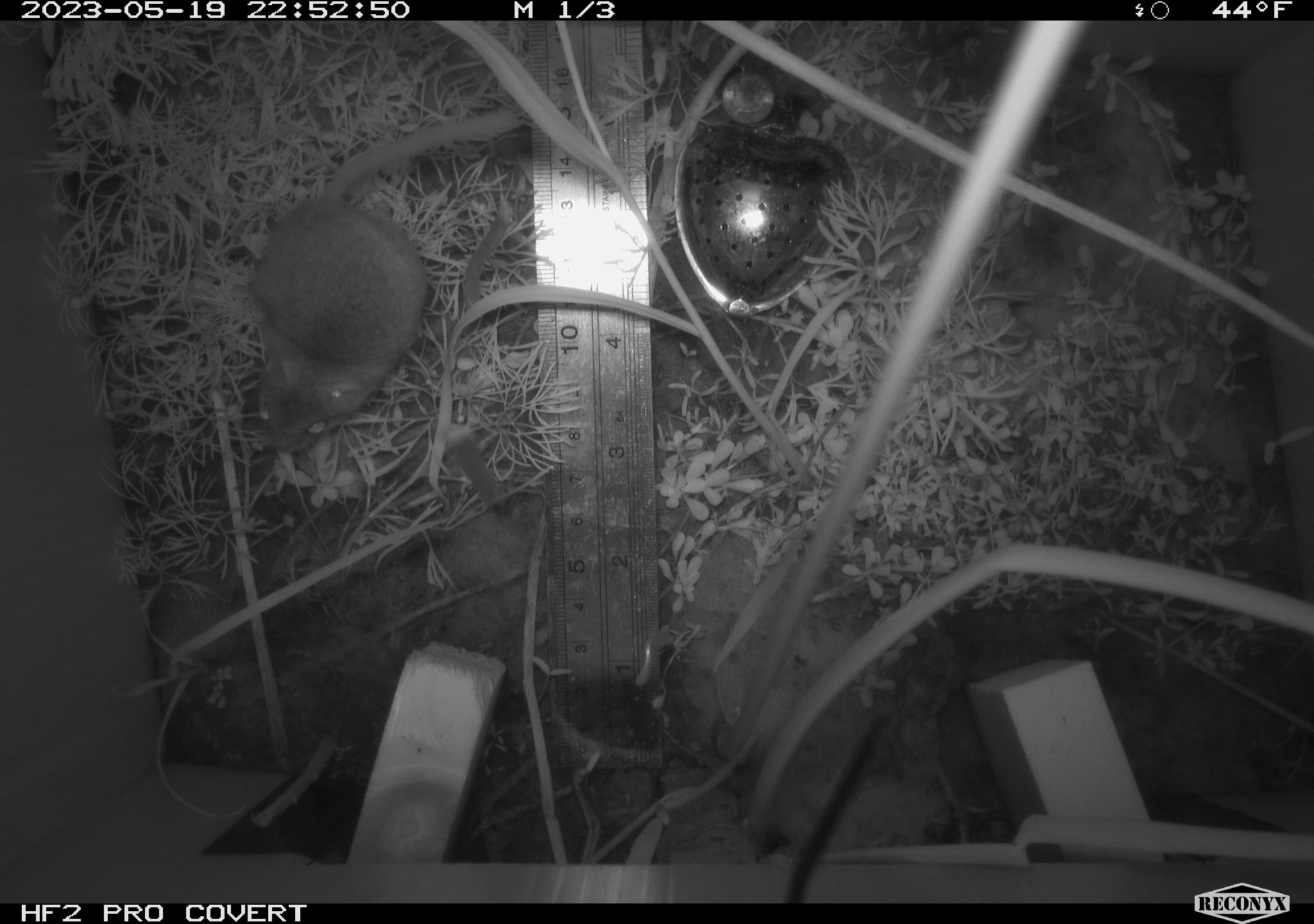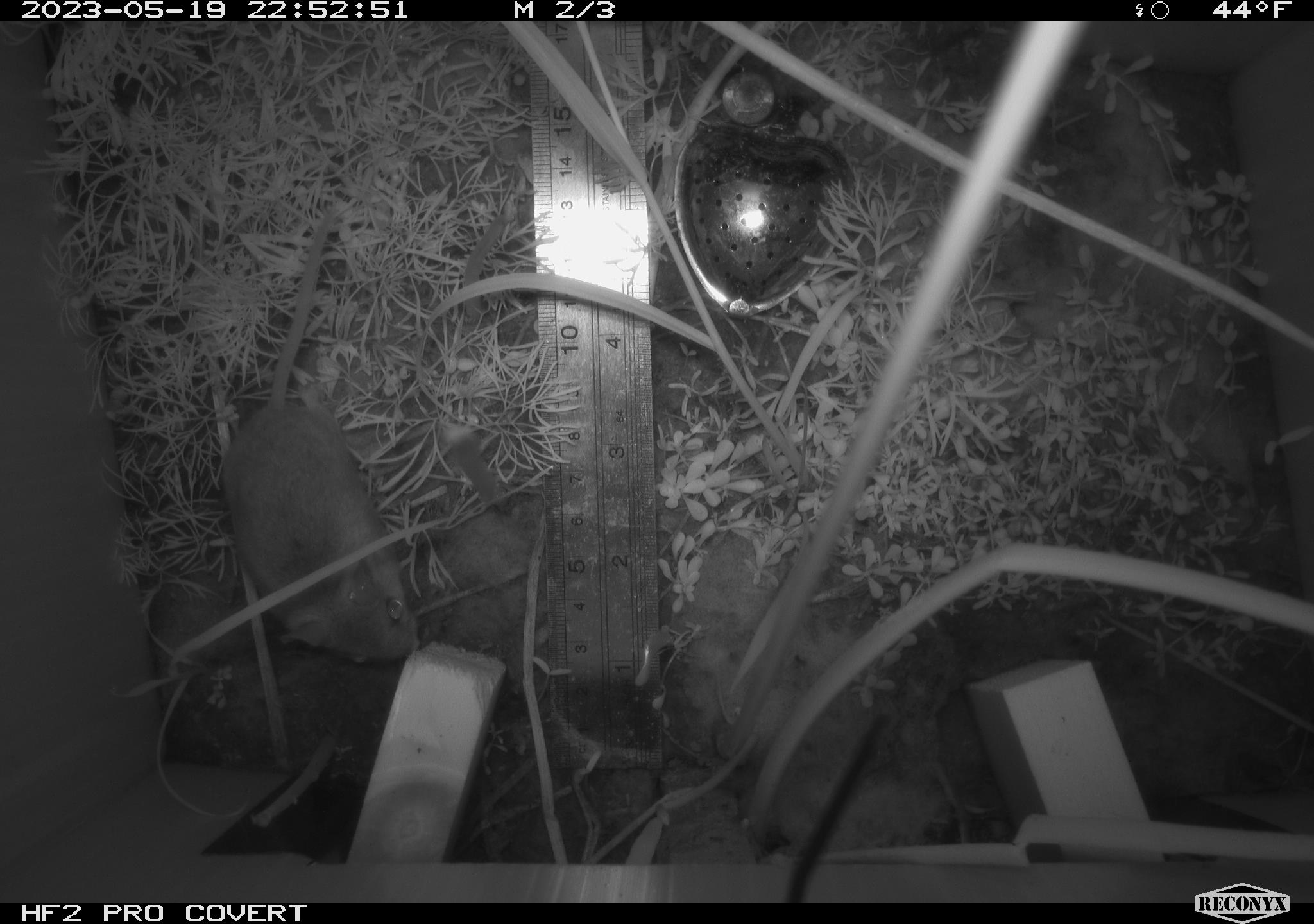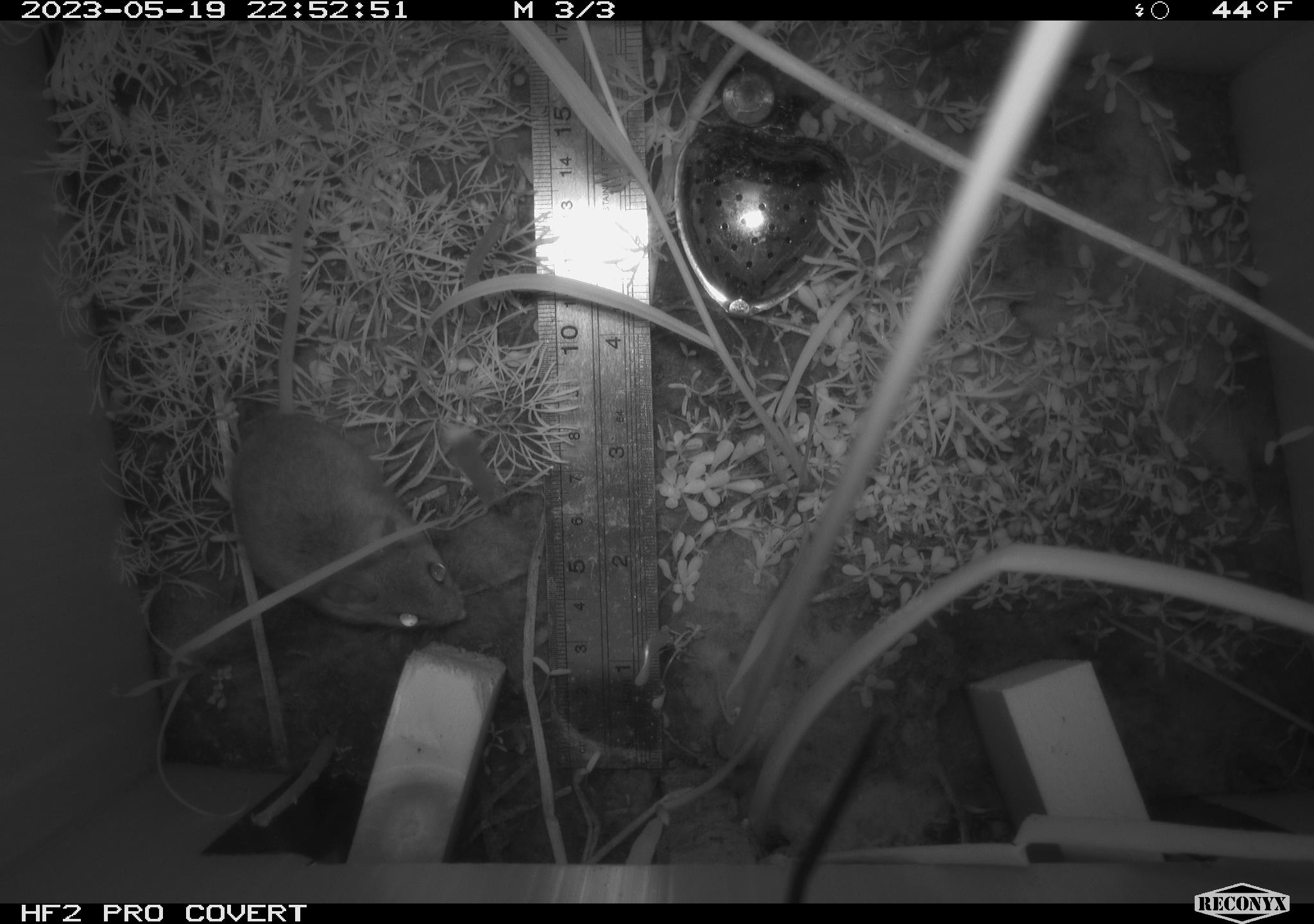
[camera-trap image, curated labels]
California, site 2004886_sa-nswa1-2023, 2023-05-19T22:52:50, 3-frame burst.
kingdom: Animalia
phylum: Chordata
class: Mammalia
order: Rodentia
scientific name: Rodentia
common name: mouse species